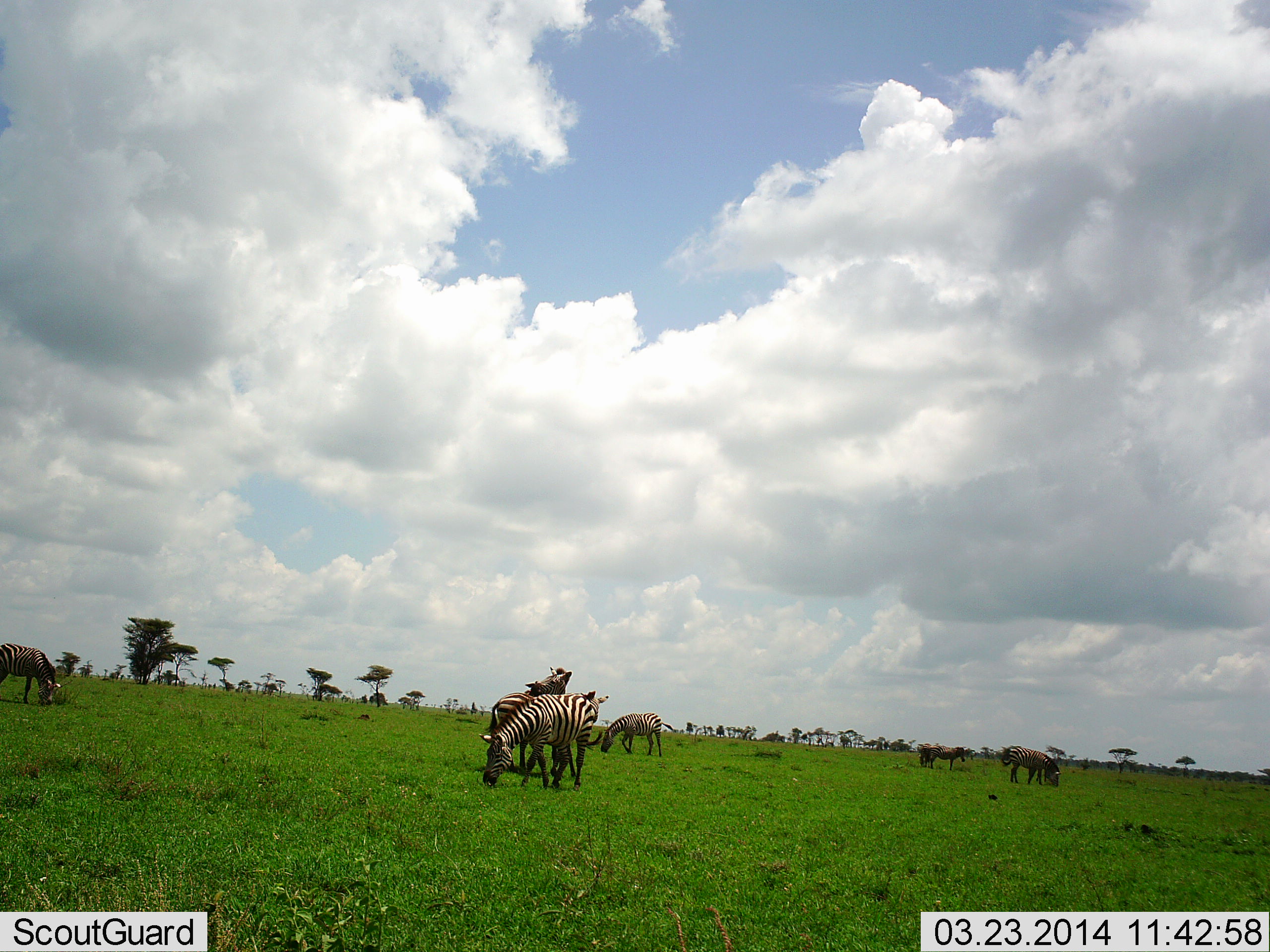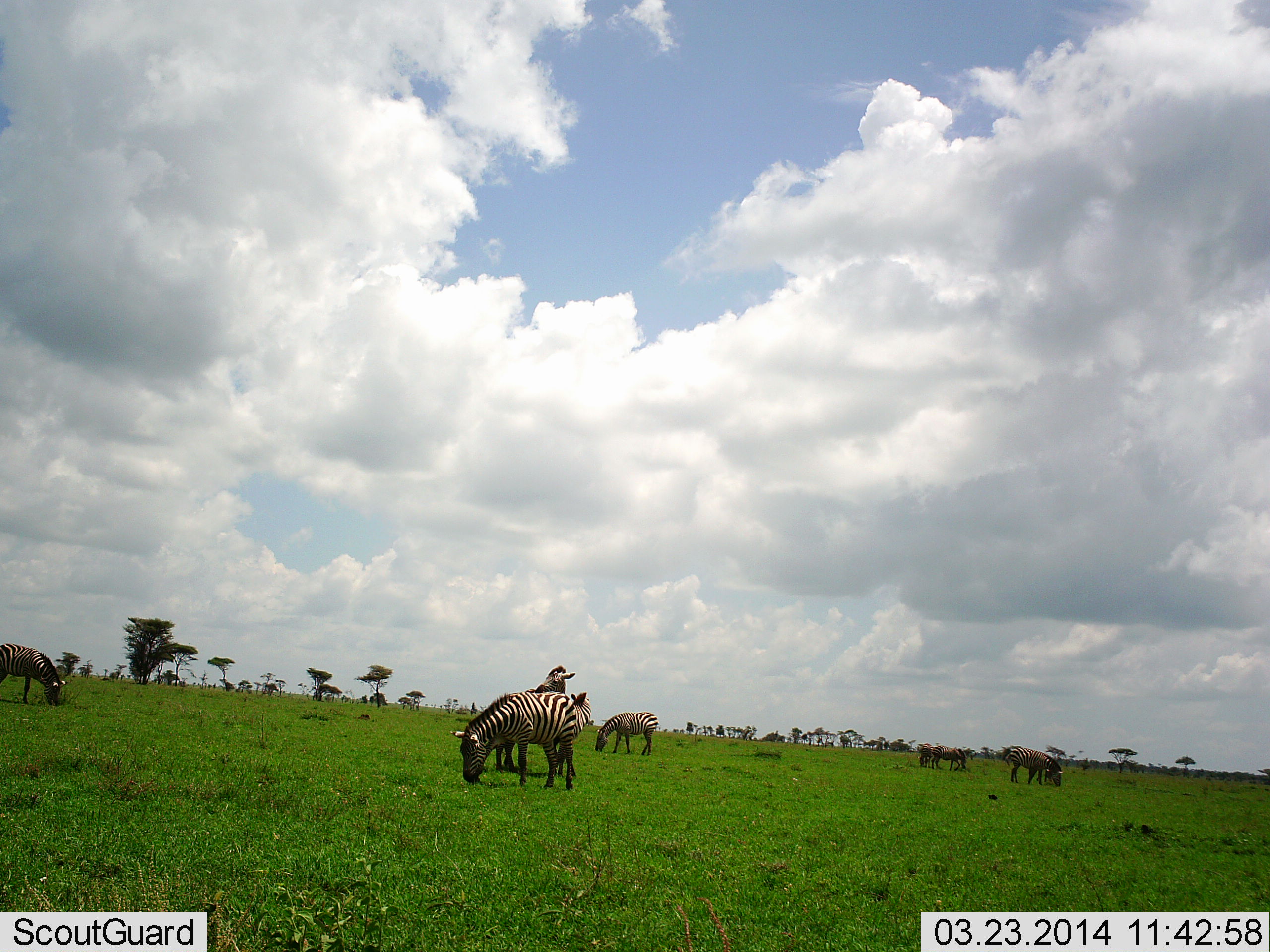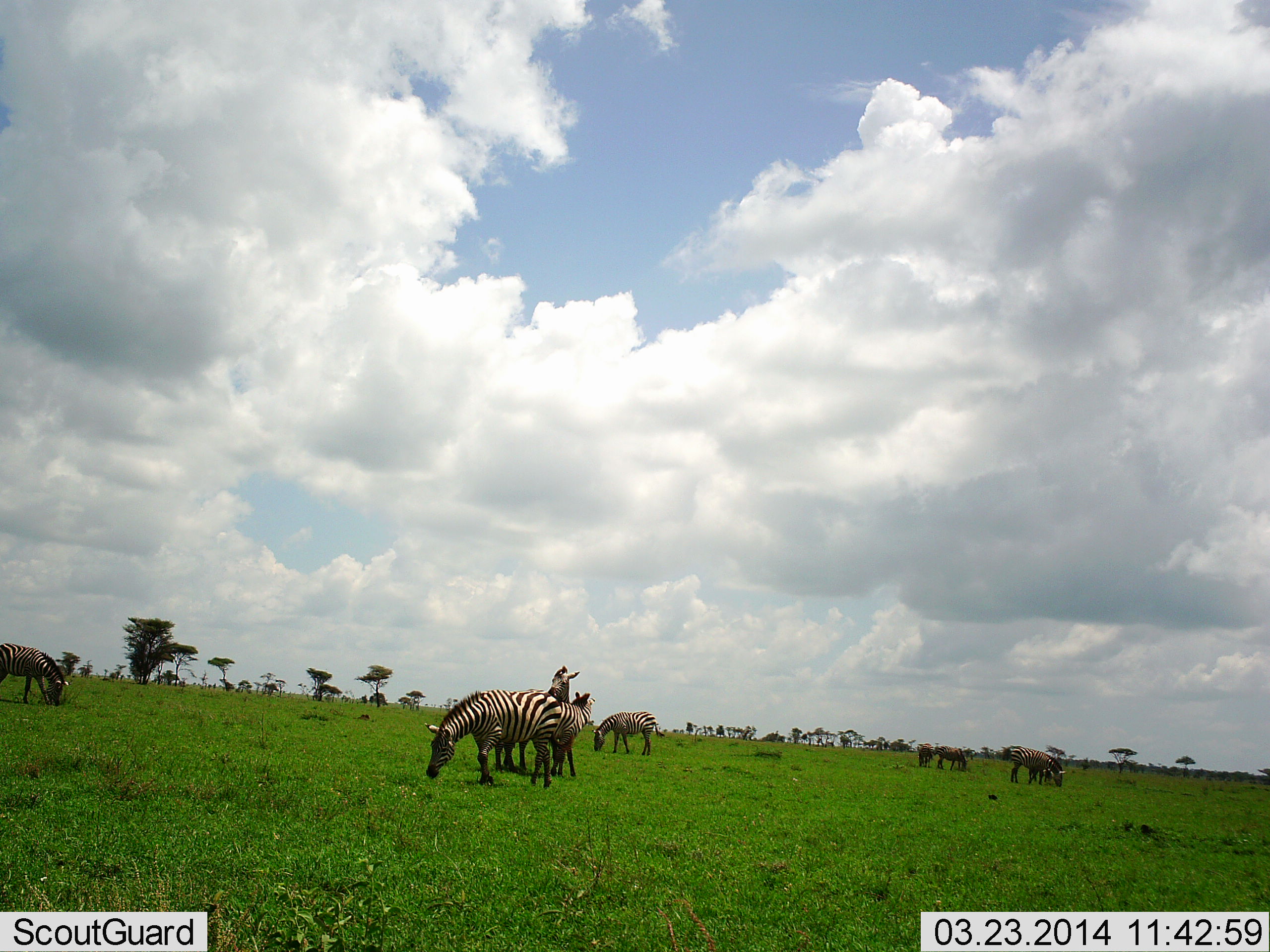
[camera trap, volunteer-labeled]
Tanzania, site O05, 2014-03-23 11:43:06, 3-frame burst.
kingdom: Animalia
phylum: Chordata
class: Mammalia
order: Perissodactyla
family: Equidae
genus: Equus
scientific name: Equus quagga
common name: plains zebra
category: zebra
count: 8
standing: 38%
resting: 0%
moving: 23%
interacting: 38%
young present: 8%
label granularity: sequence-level